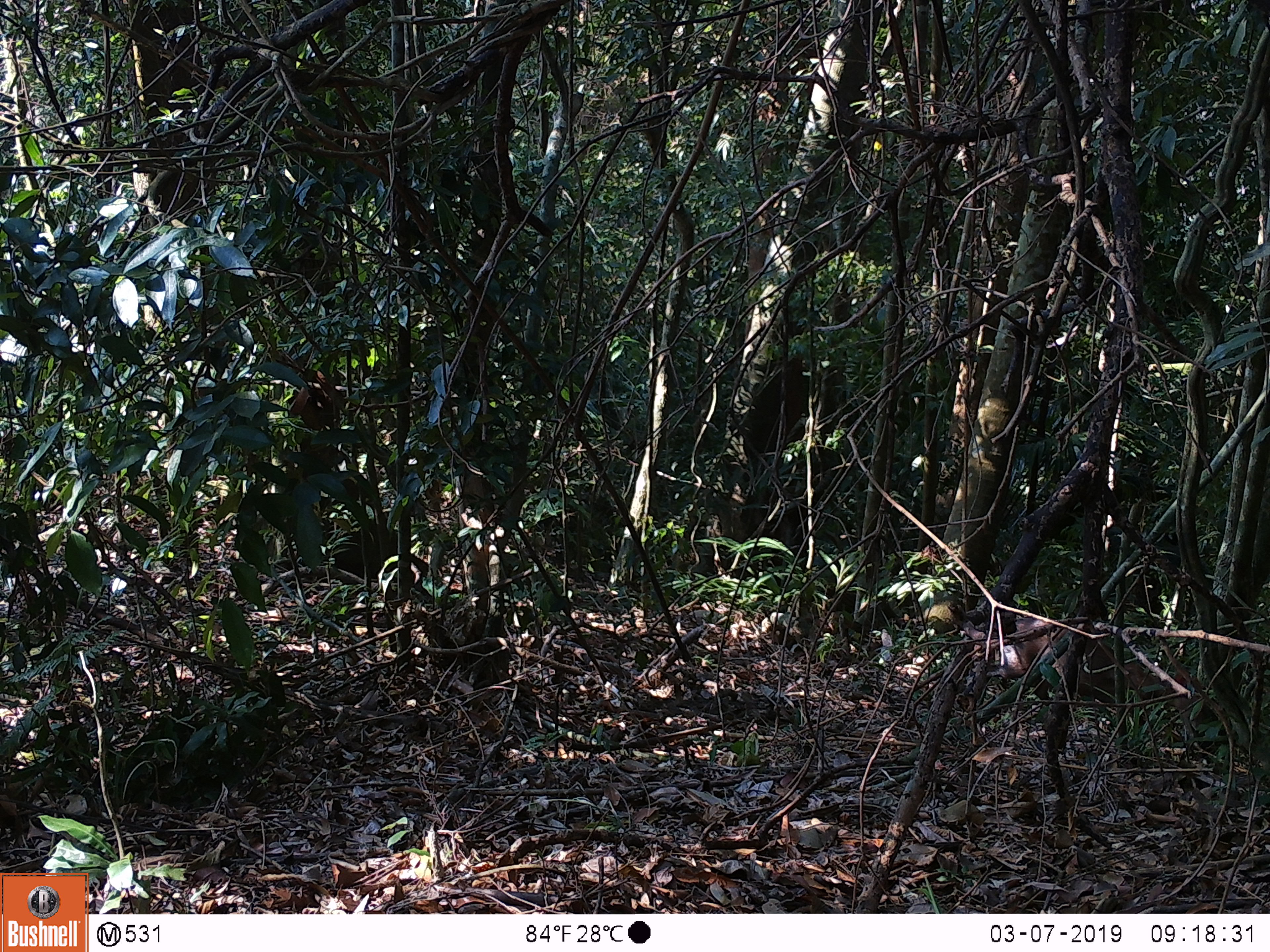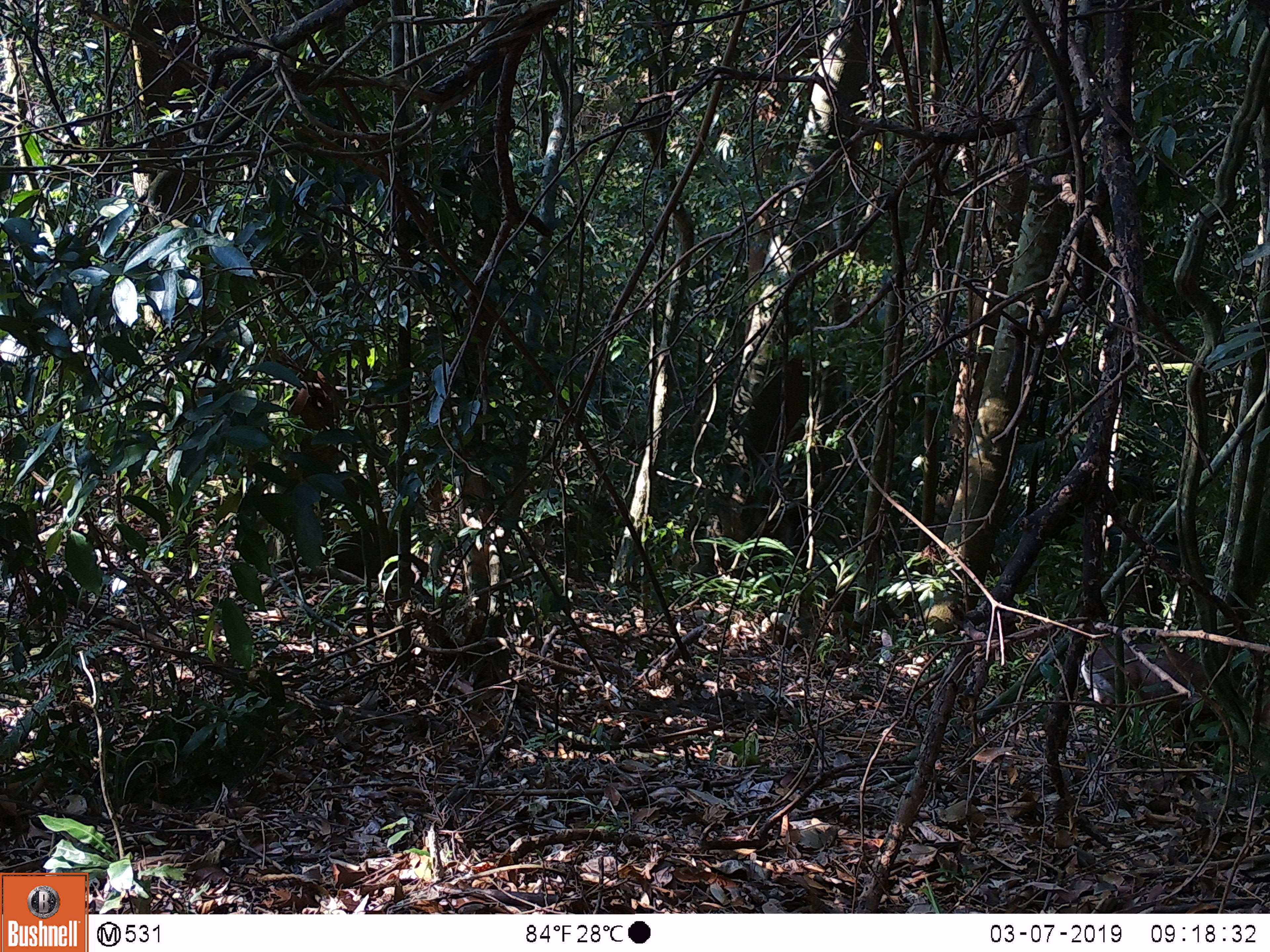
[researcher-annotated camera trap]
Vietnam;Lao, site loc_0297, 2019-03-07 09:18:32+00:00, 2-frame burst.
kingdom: Animalia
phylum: Chordata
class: Mammalia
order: Artiodactyla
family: Cervidae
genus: Muntiacus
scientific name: Muntiacus rooseveltorum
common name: roosevelt's muntjac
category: roosevelts muntjac group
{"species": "roosevelts muntjac group (roosevelt's muntjac) (Muntiacus rooseveltorum)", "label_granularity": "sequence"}